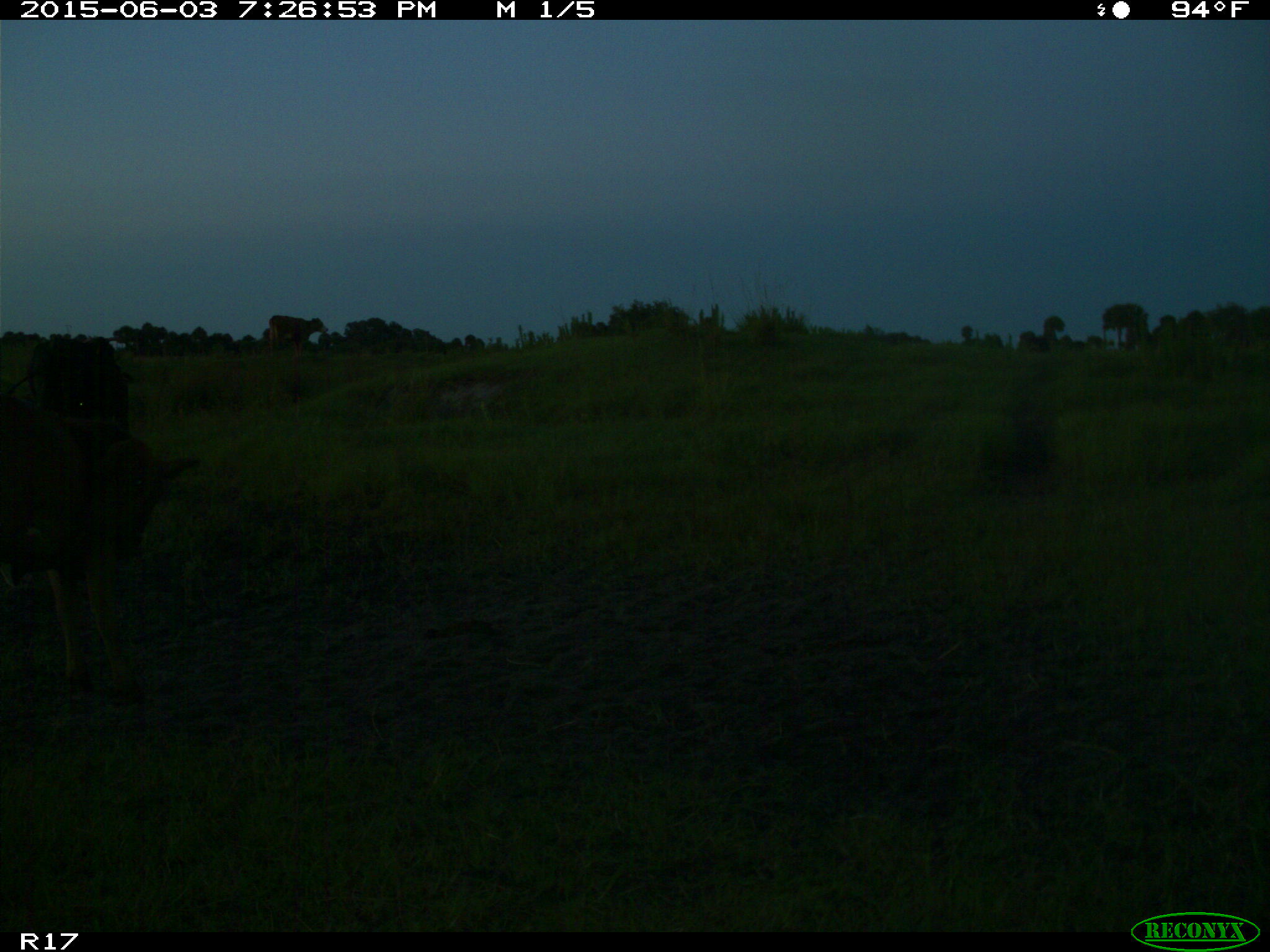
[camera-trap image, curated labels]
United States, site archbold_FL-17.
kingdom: Animalia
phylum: Chordata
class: Mammalia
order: Artiodactyla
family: Bovidae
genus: Bos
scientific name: Bos taurus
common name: domestic cow